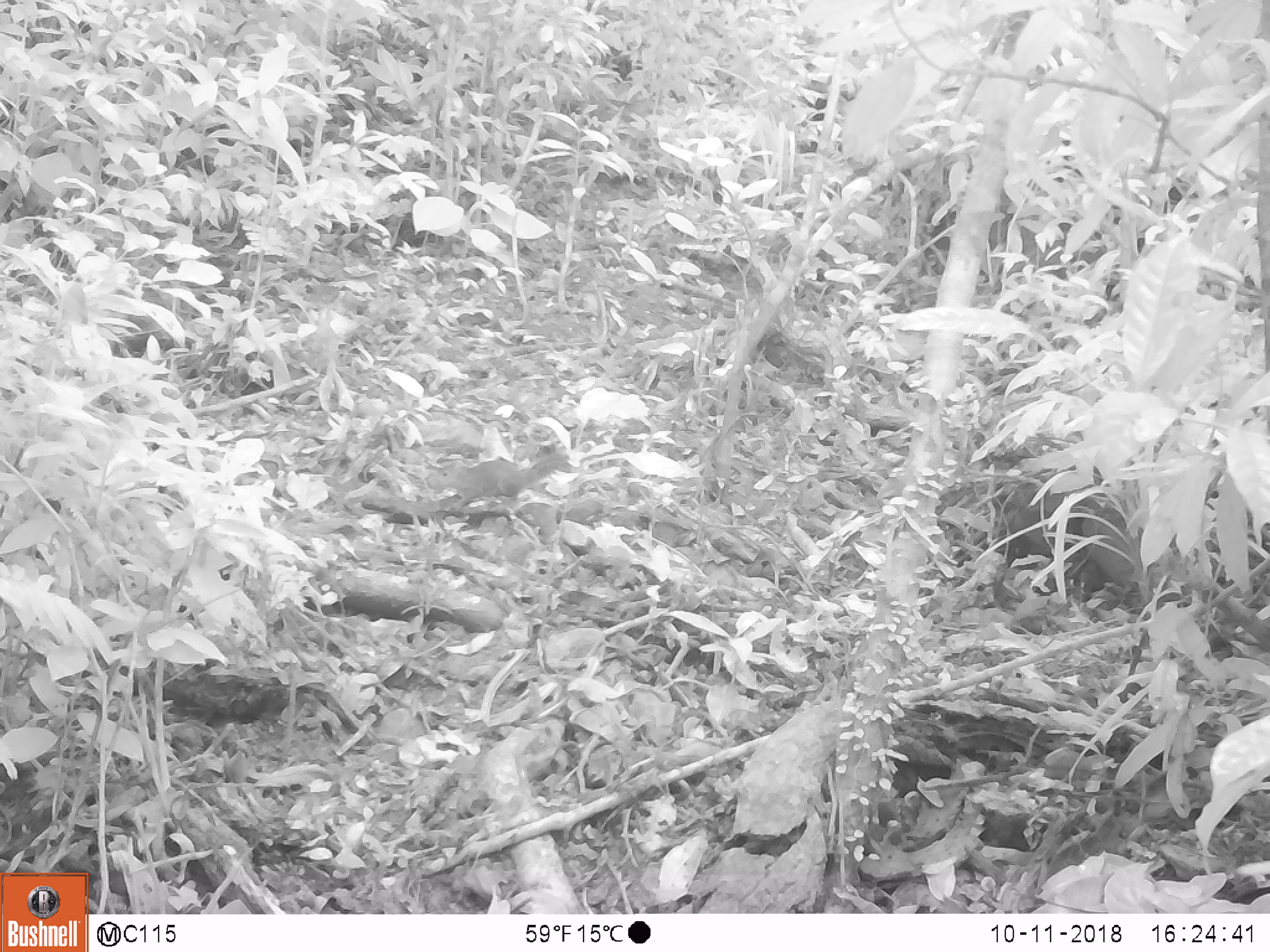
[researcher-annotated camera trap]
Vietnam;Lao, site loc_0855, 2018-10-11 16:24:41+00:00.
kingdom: Animalia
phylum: Chordata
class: Mammalia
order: Rodentia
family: Sciuridae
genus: Dremomys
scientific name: Dremomys rufigenis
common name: red-cheeked squirrel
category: red cheeked squirrel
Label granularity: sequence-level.